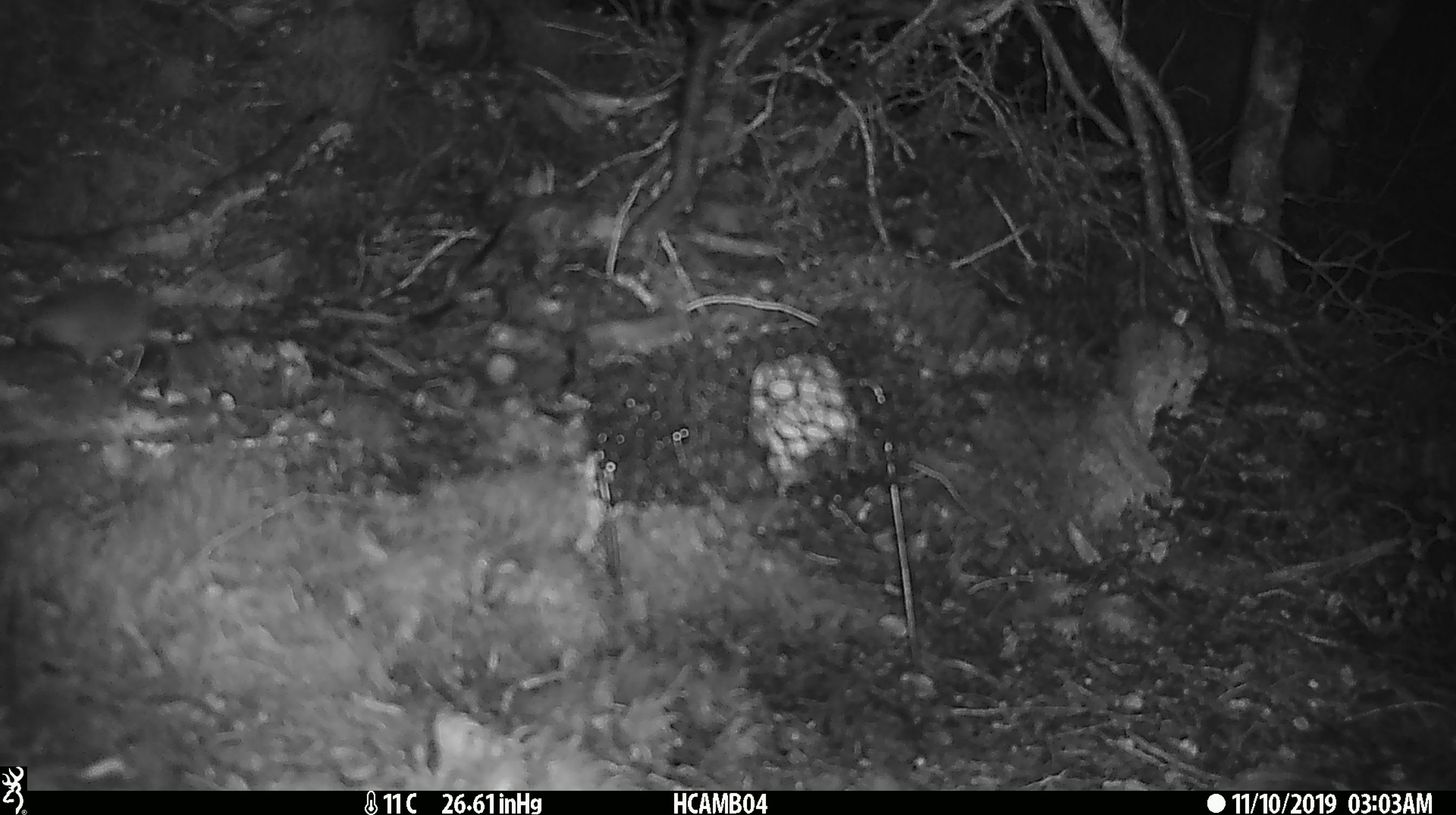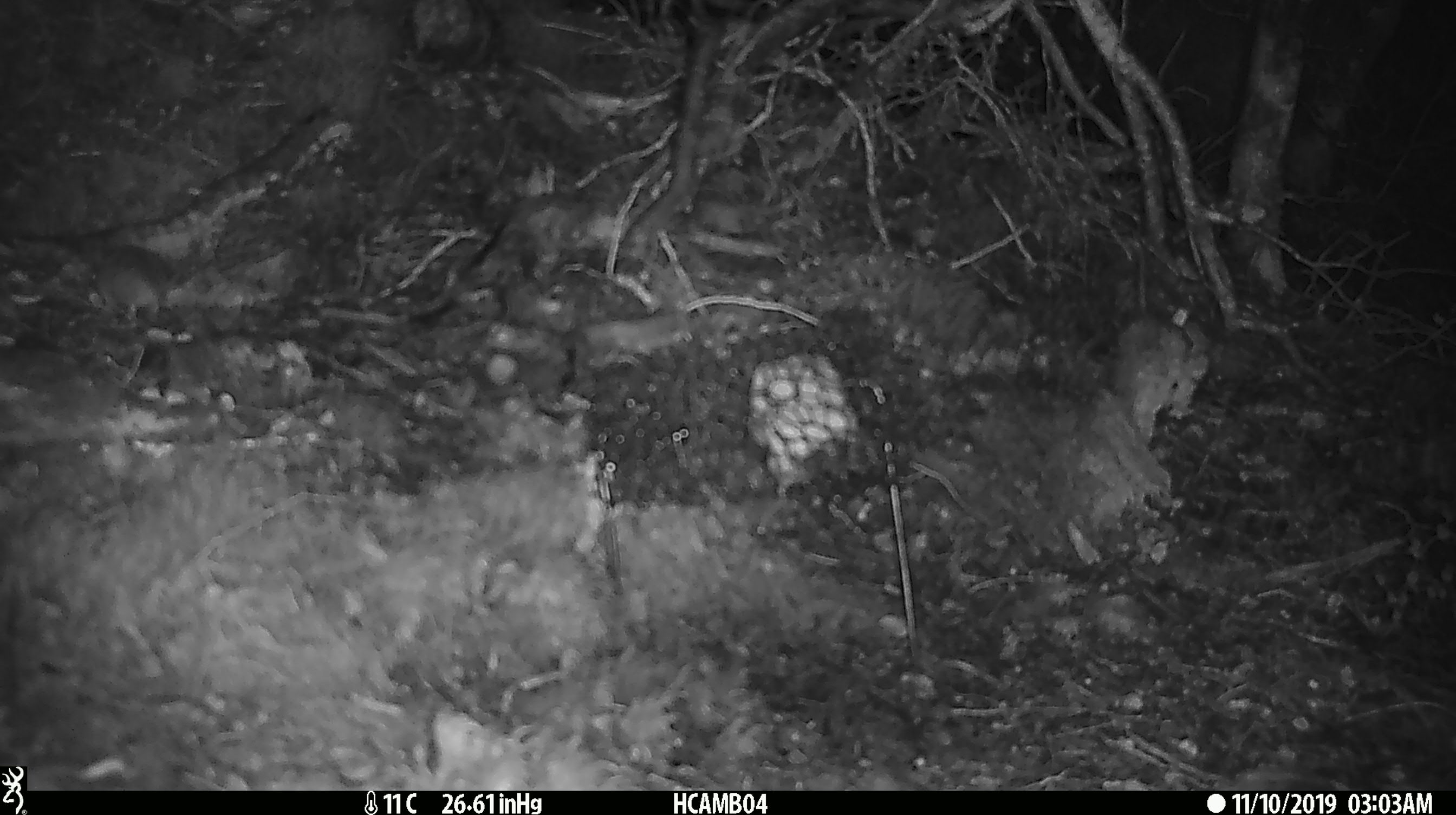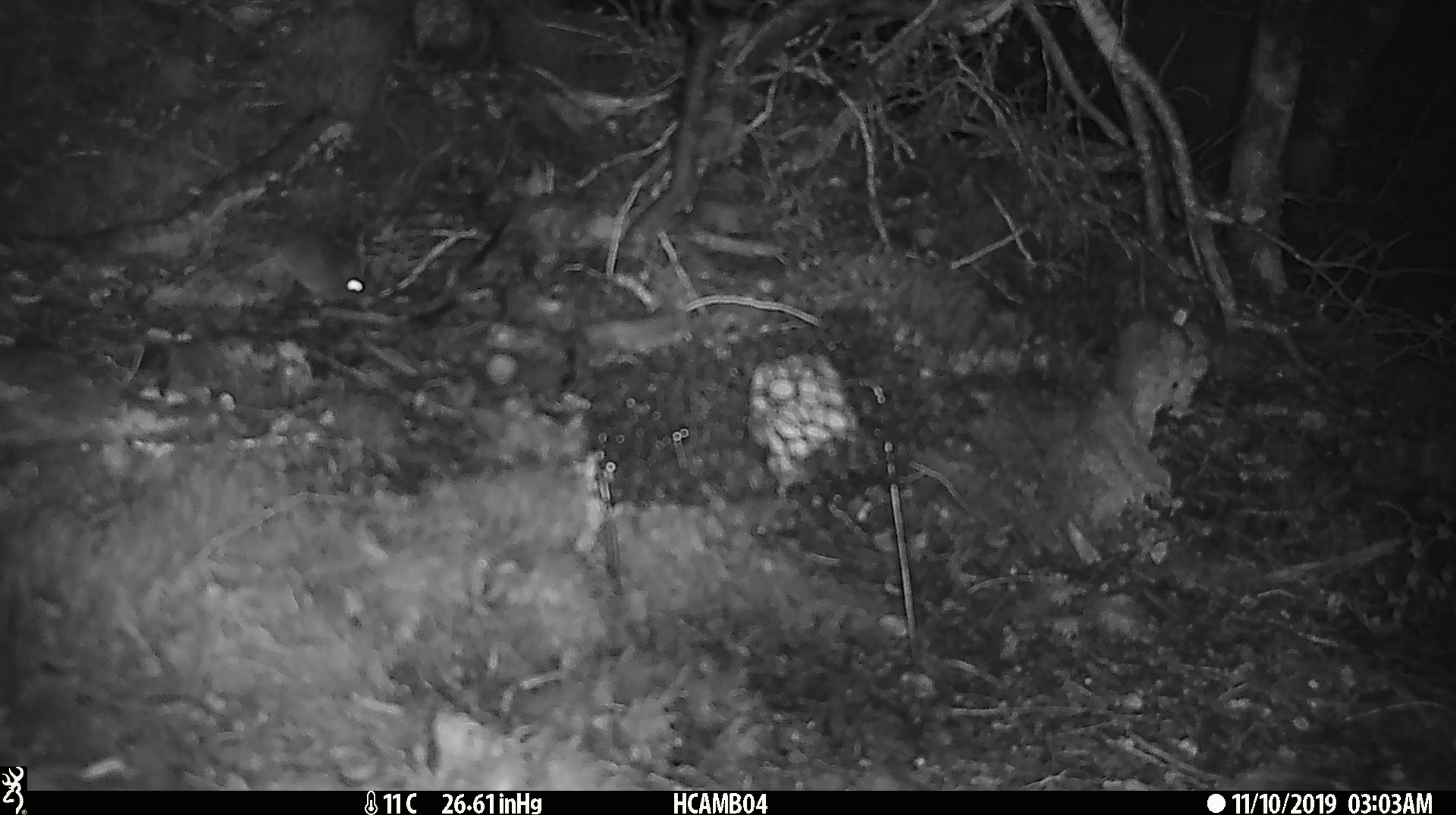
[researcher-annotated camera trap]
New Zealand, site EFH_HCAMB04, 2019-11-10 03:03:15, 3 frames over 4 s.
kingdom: Animalia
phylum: Chordata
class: Mammalia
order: Rodentia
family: Muridae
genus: Mus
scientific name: Mus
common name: mouse